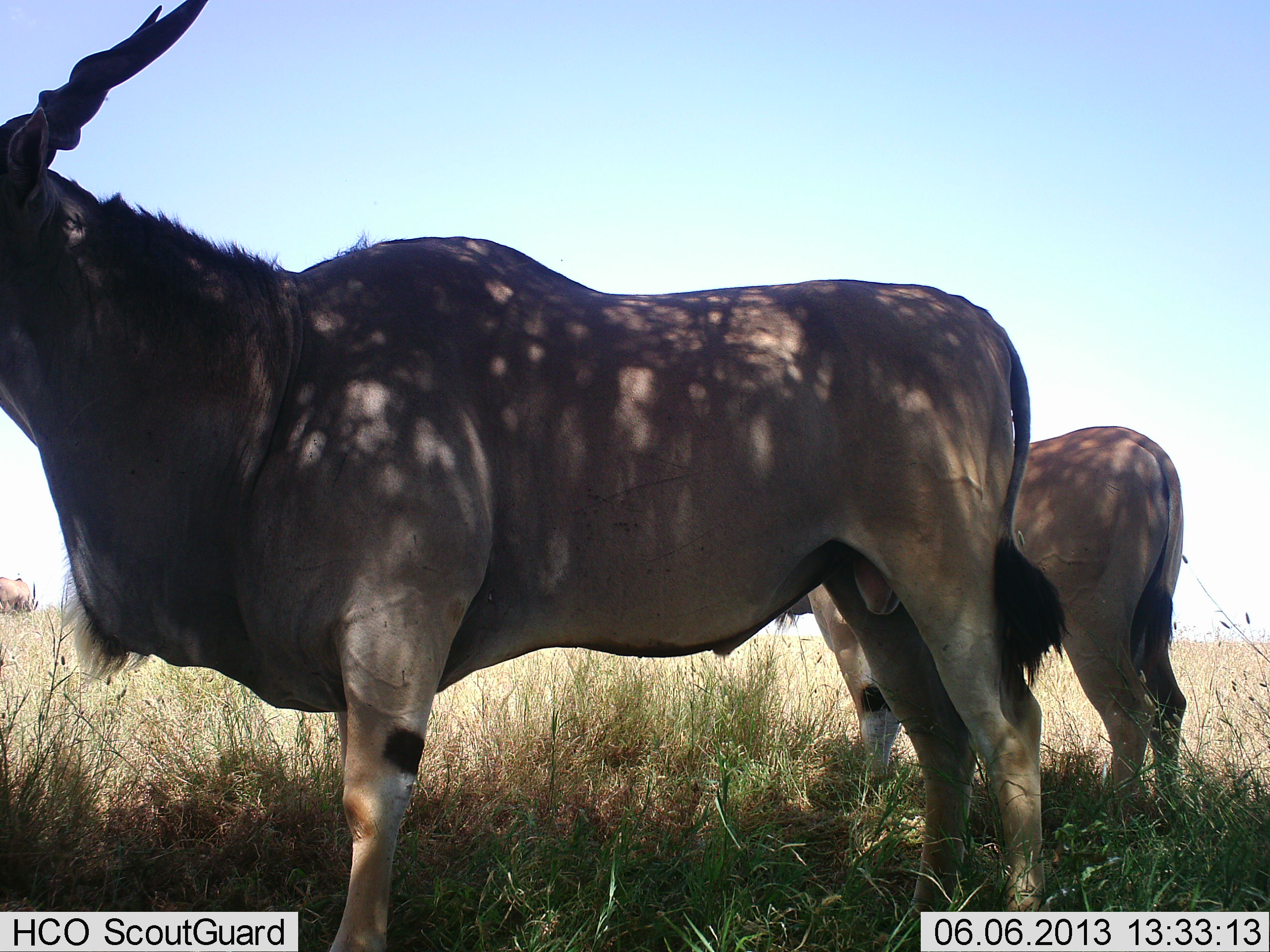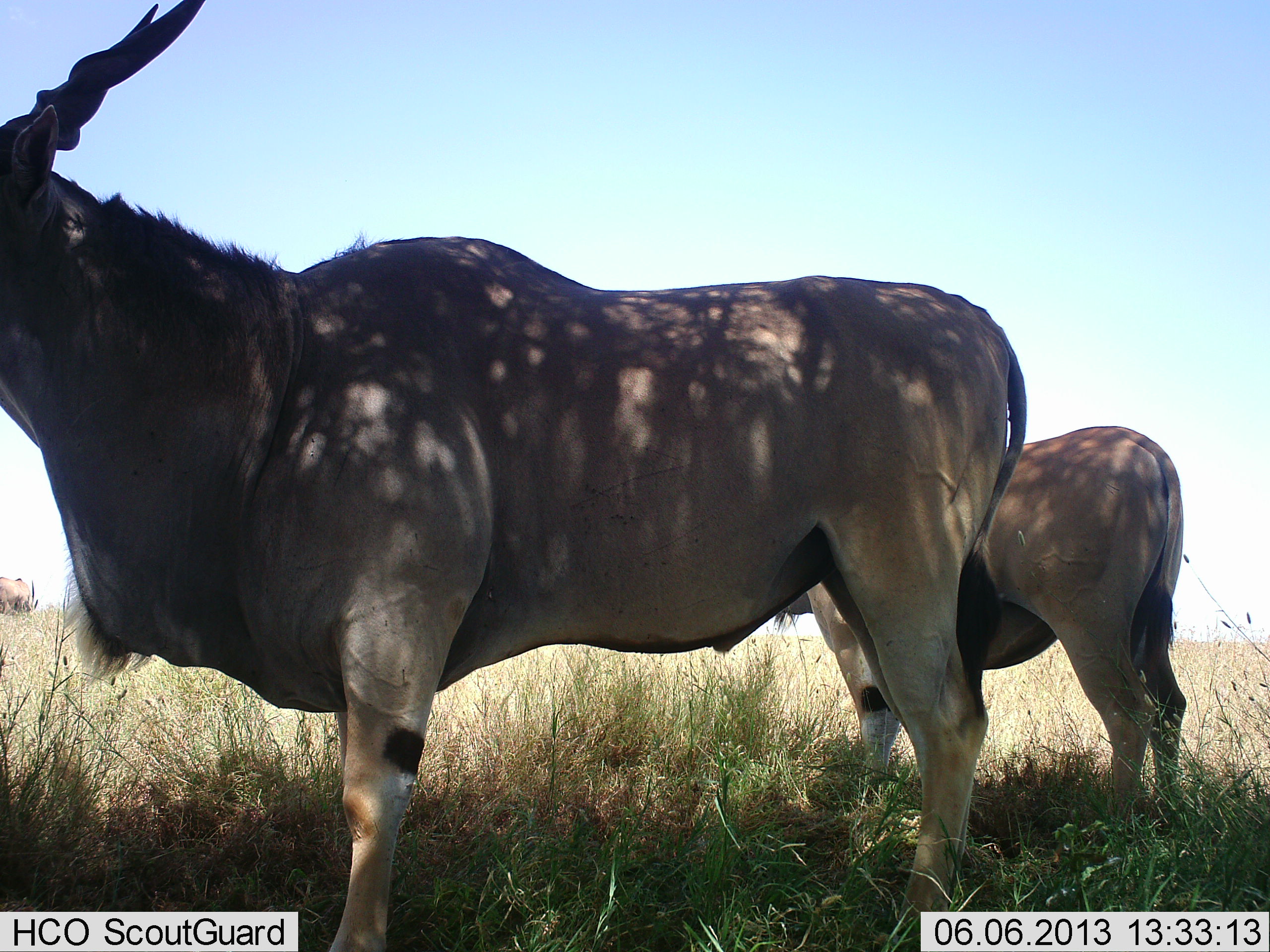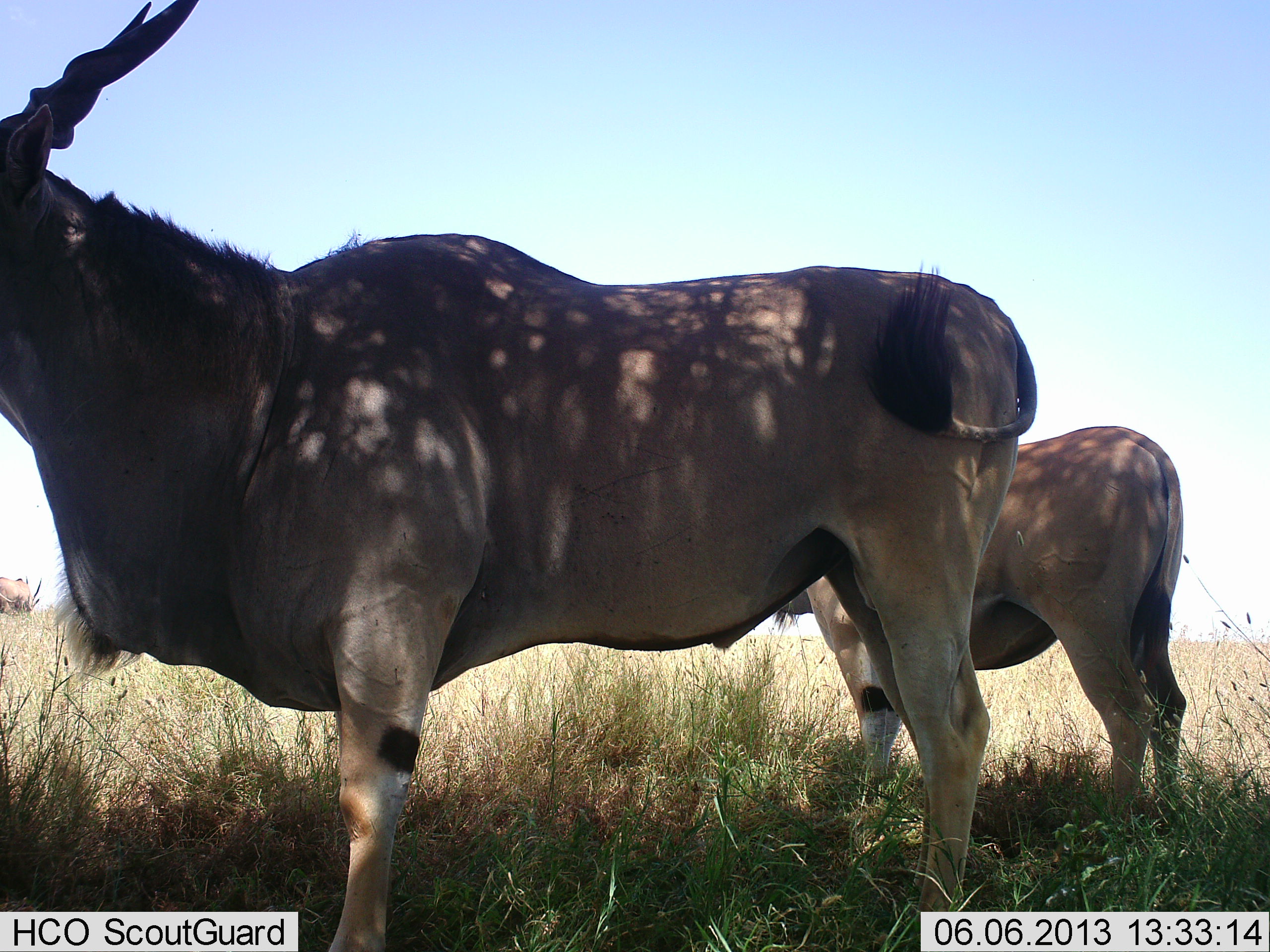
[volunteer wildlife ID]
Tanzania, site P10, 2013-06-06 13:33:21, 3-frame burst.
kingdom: Animalia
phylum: Chordata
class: Mammalia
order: Artiodactyla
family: Bovidae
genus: Tragelaphus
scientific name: Tragelaphus oryx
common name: eland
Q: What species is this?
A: Eland (Tragelaphus oryx).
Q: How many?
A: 2.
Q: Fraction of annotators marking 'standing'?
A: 100%.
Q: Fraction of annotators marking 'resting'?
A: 10%.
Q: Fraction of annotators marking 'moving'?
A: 5%.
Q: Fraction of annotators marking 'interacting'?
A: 0%.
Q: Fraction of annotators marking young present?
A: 0%.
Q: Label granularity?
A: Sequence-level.